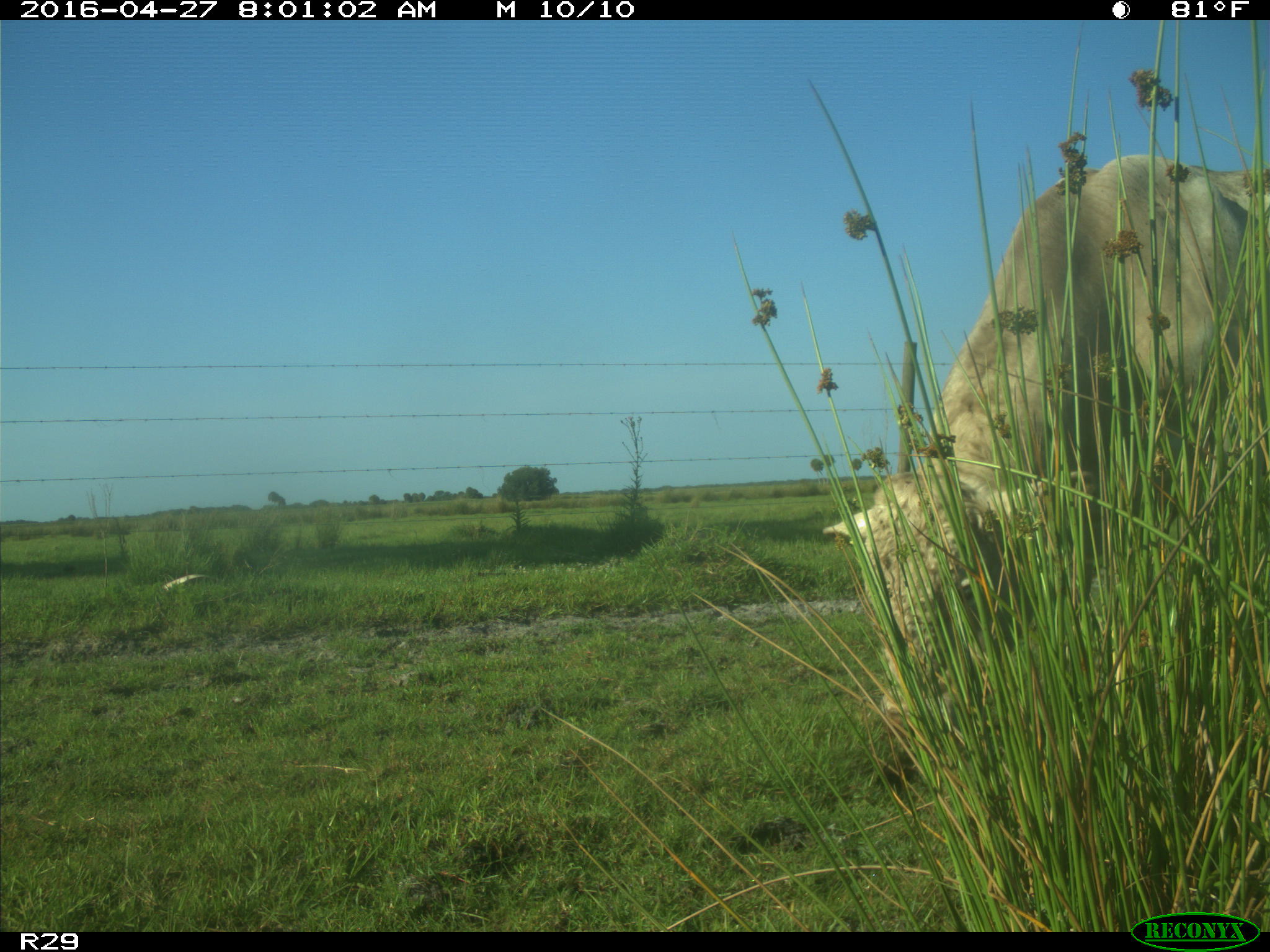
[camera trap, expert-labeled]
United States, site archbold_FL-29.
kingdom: Animalia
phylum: Chordata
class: Mammalia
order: Artiodactyla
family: Bovidae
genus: Bos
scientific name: Bos taurus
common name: domestic cow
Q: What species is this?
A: Bos taurus (domestic cow).